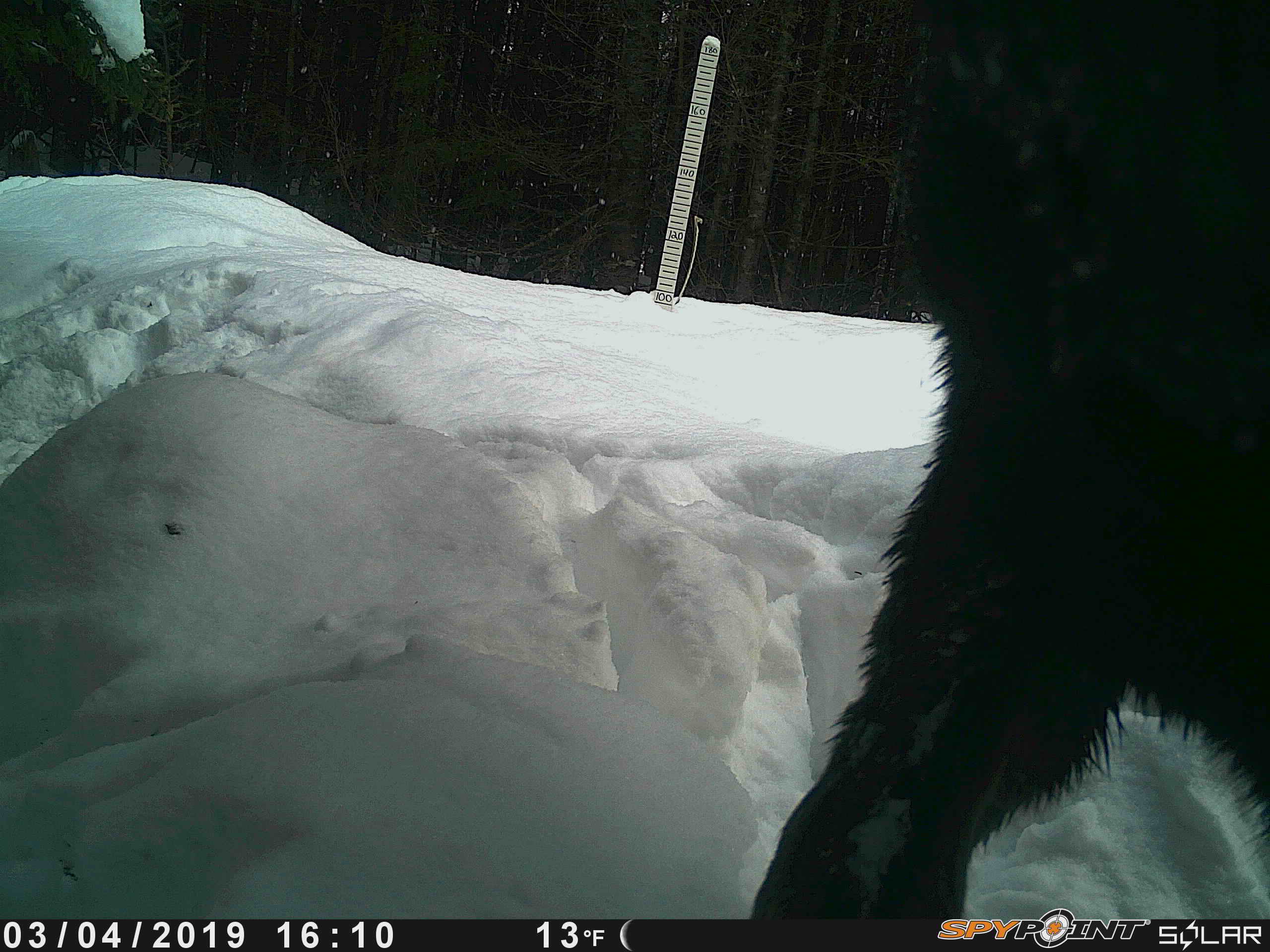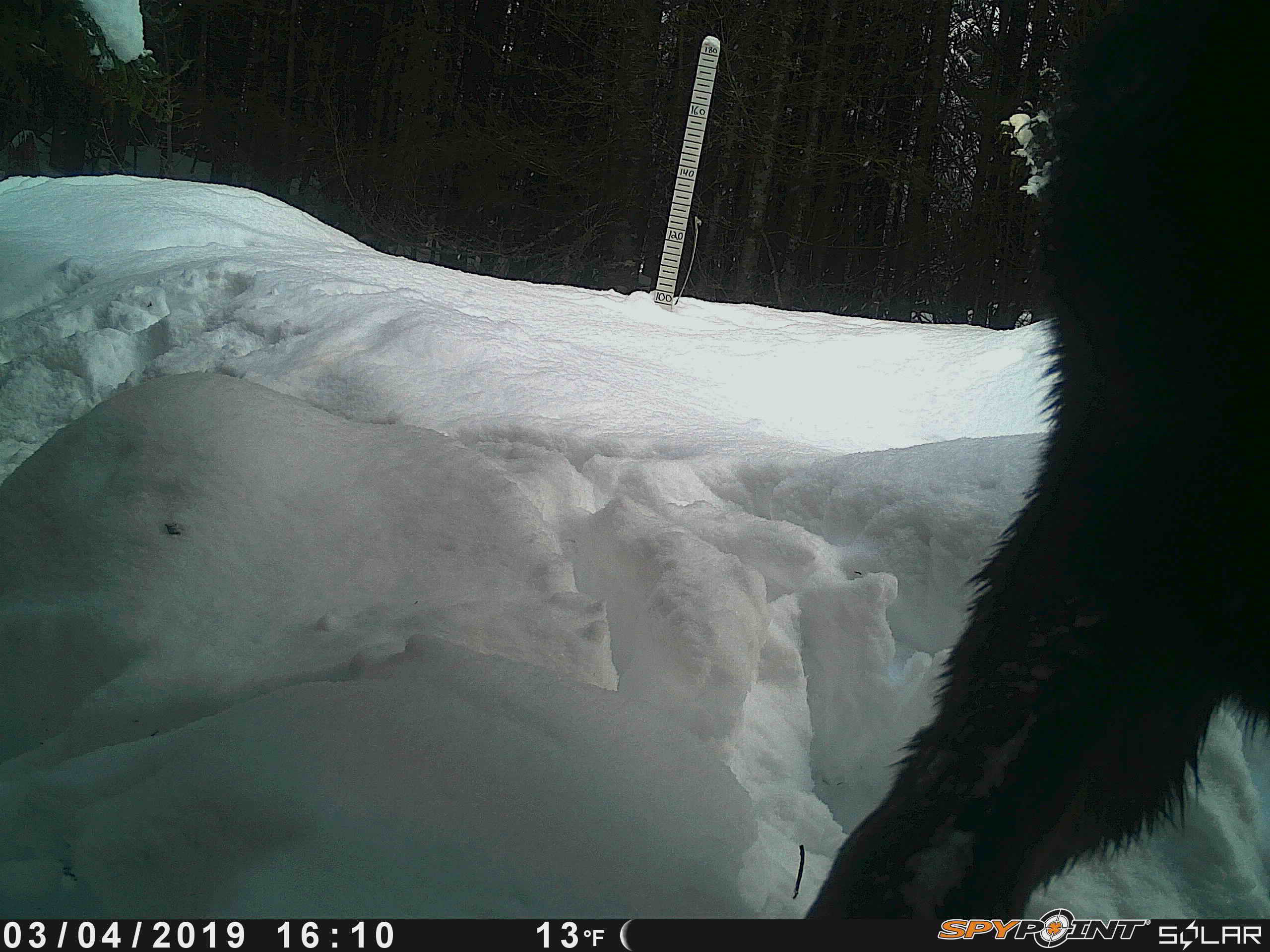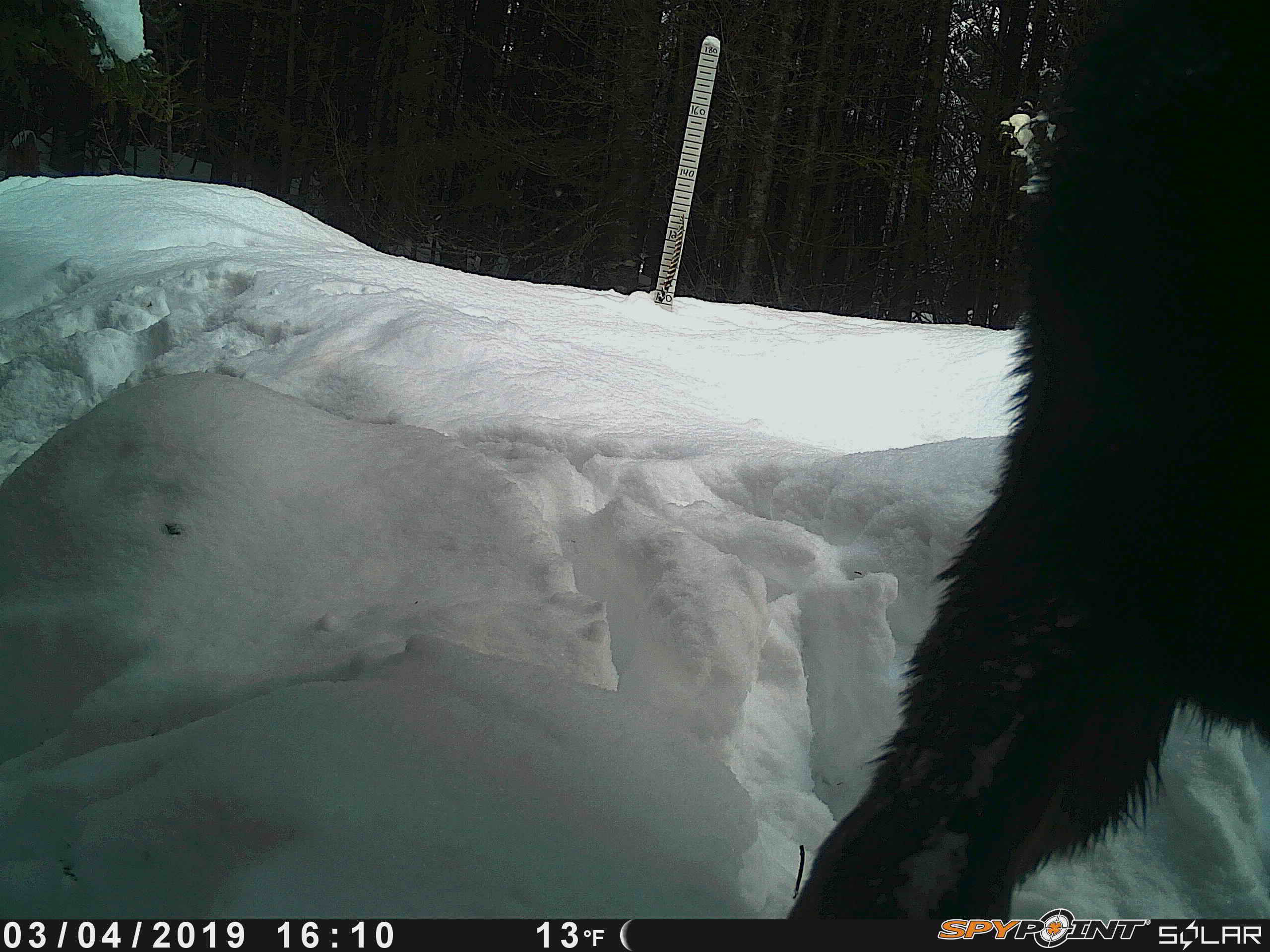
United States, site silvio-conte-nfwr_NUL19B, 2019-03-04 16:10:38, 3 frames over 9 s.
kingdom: Animalia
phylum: Chordata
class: Mammalia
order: Artiodactyla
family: Cervidae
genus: Alces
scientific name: Alces alces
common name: moose